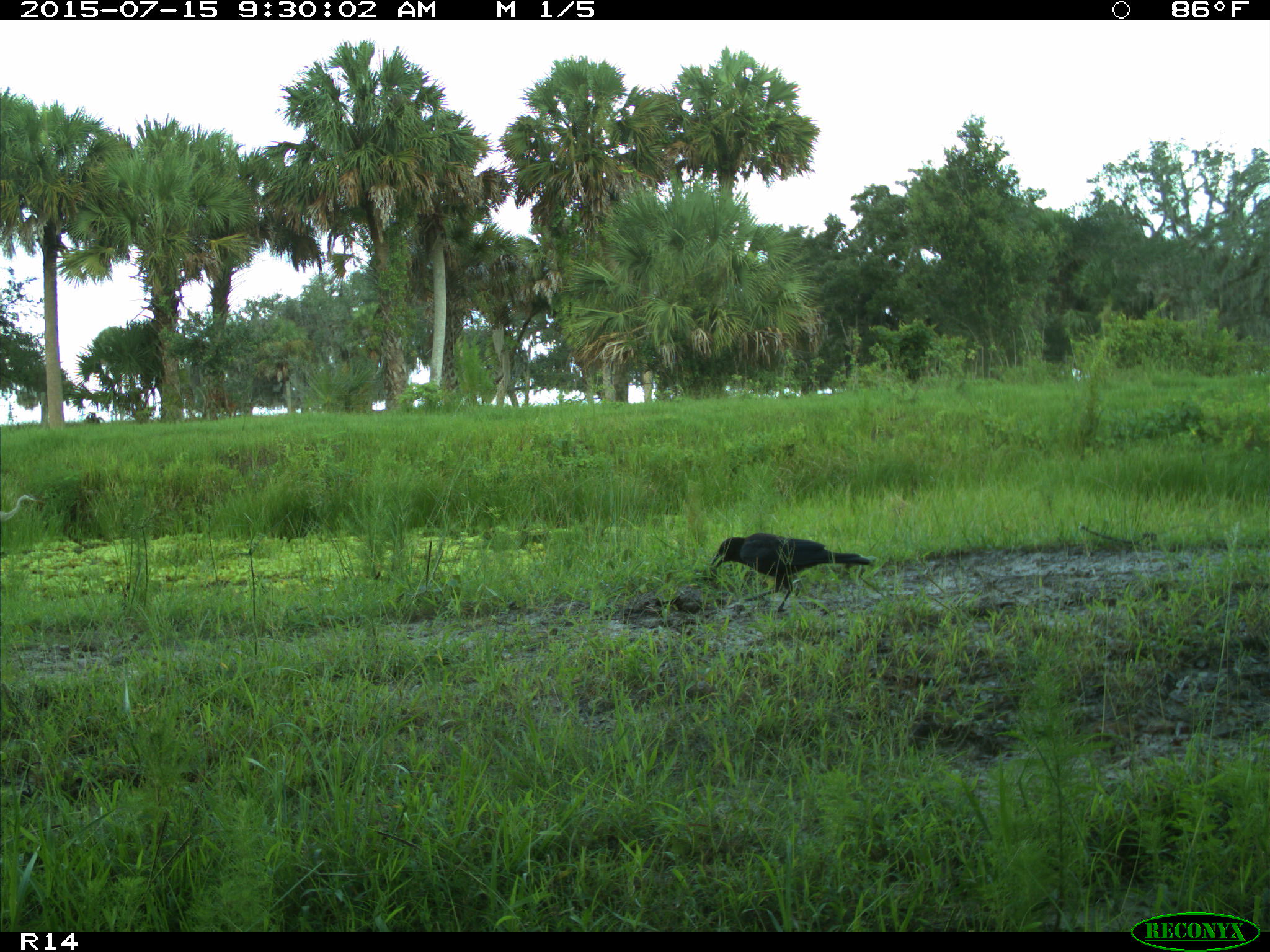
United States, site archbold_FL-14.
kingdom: Animalia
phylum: Chordata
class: Aves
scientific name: Aves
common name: birds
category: unidentified bird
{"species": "unidentified bird (birds) (Aves)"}